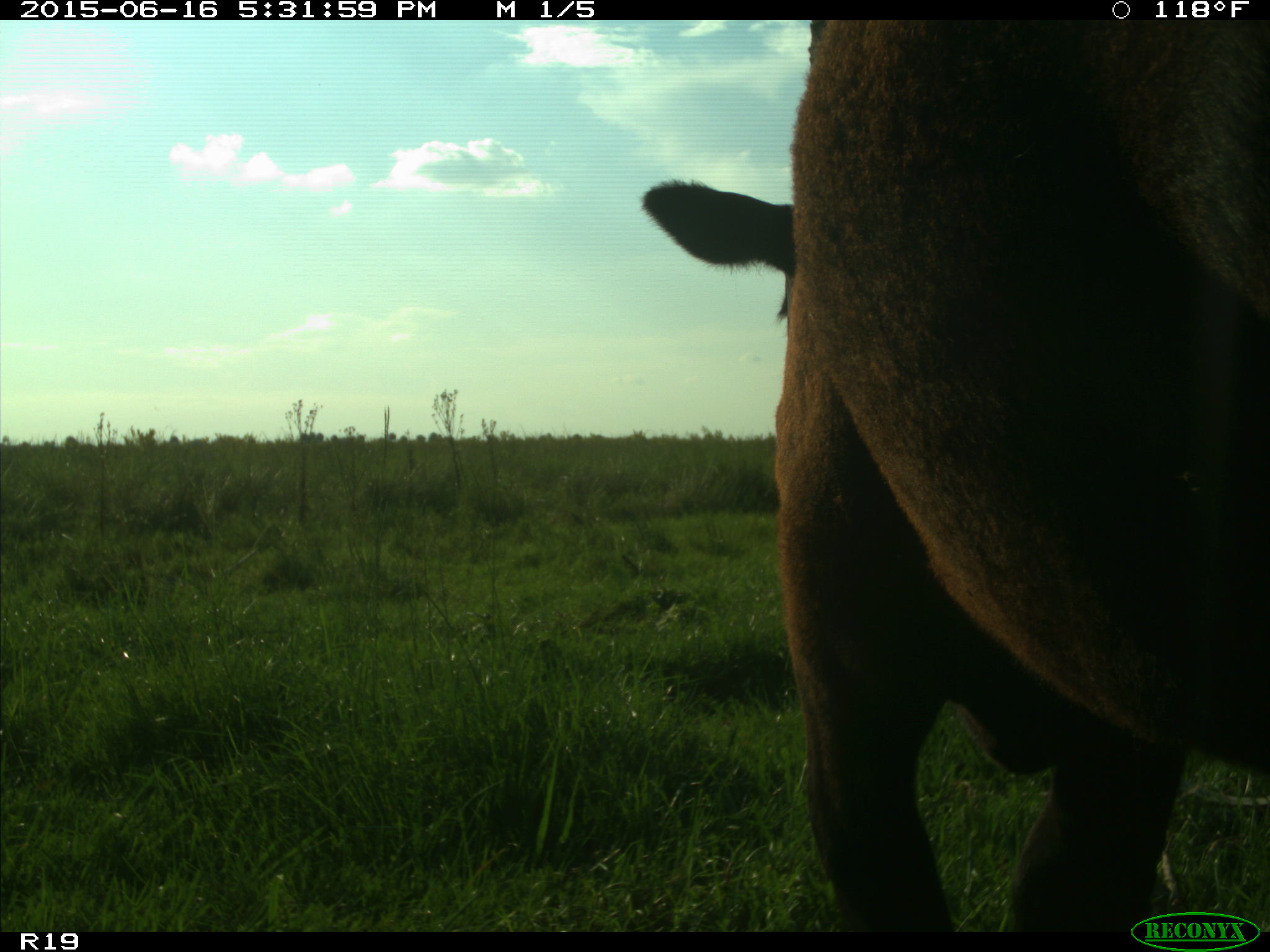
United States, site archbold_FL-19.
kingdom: Animalia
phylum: Chordata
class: Mammalia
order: Artiodactyla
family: Bovidae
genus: Bos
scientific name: Bos taurus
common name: domestic cow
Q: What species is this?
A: Bos taurus (domestic cow).